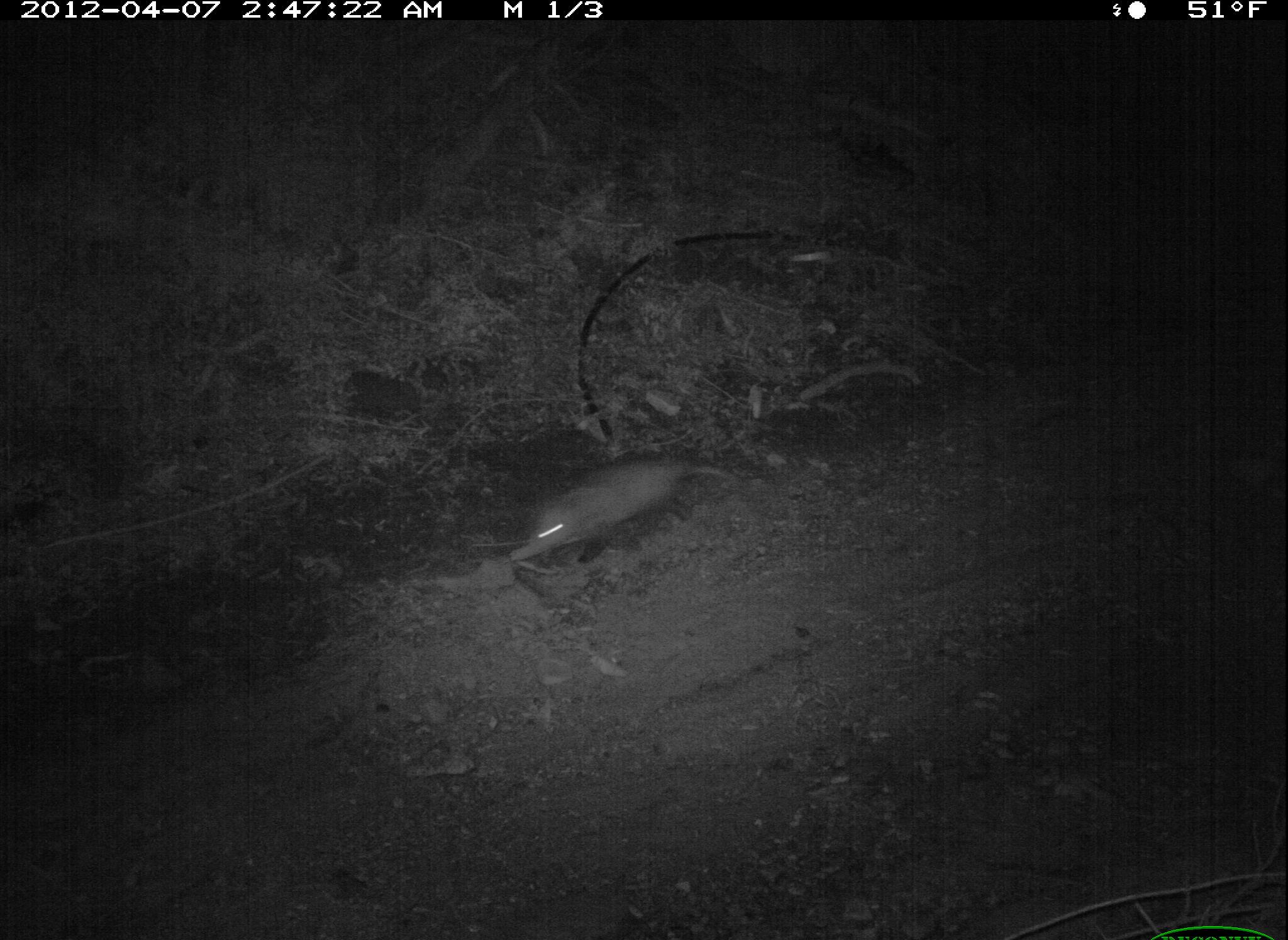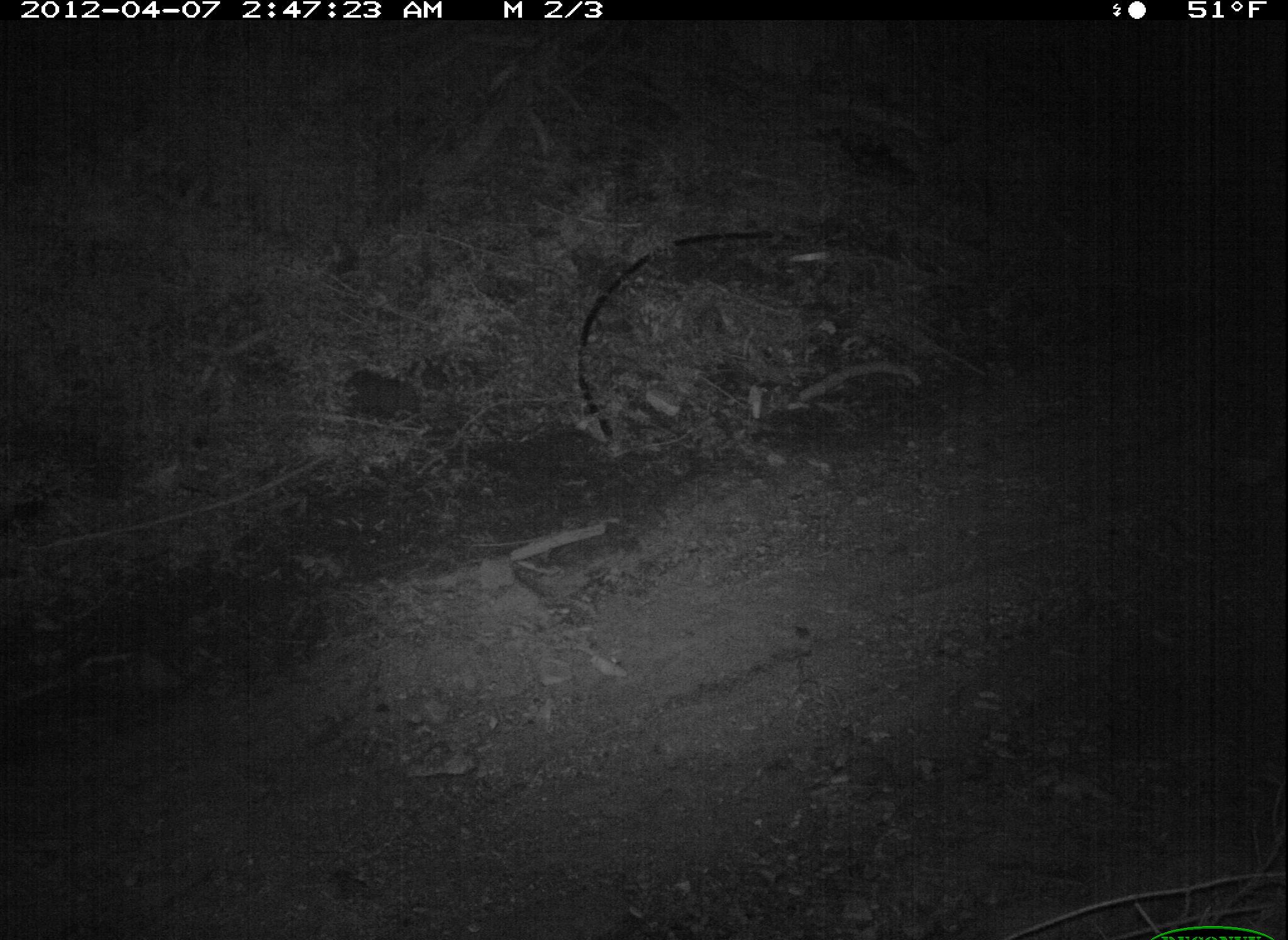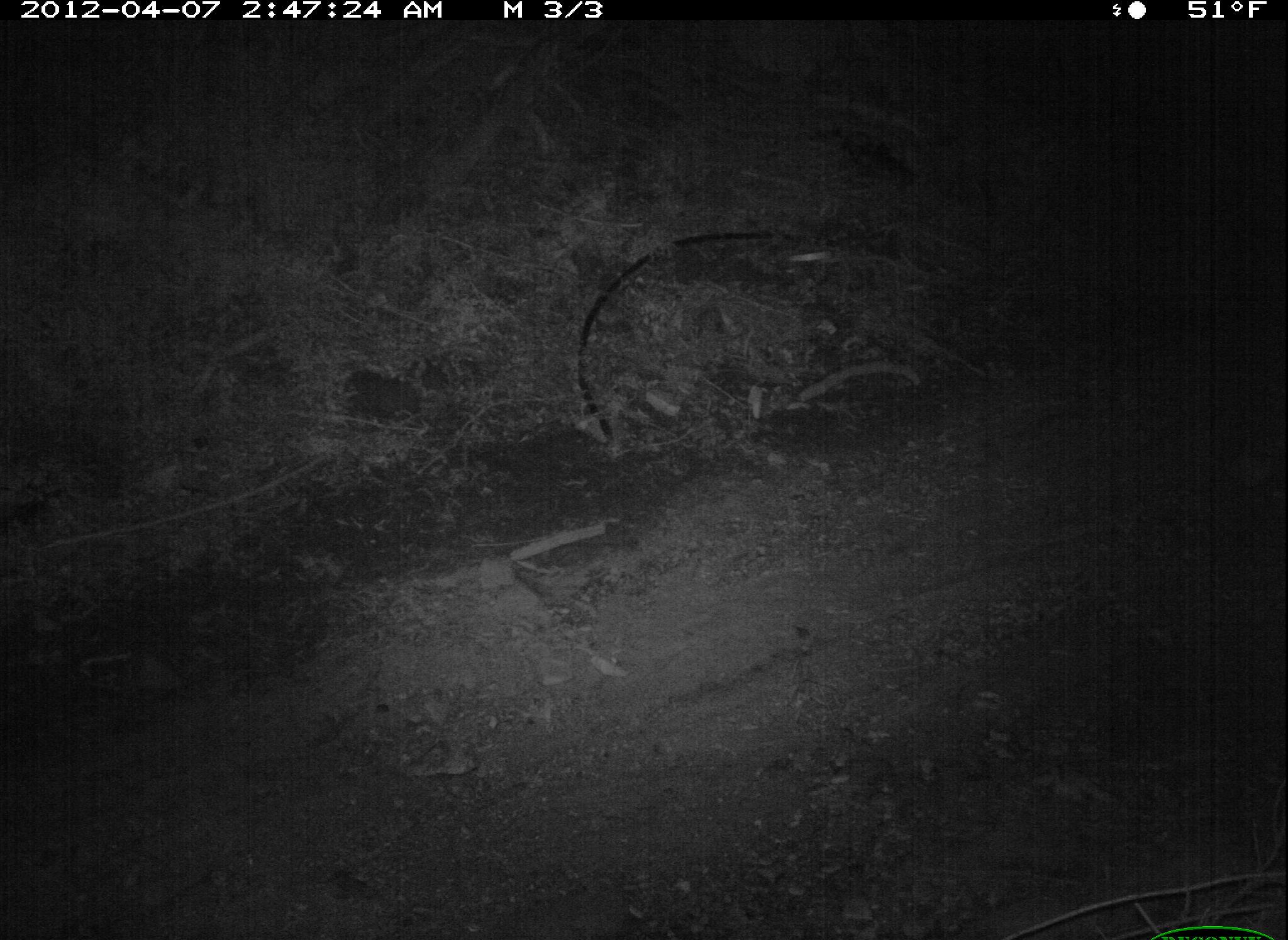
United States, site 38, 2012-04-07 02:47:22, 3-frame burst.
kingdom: Animalia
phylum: Chordata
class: Mammalia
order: Didelphimorphia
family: Didelphidae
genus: Didelphis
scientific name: Didelphis virginiana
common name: virginia opossum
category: opossum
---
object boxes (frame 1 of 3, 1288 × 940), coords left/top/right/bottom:
opossum: 504/445/763/583